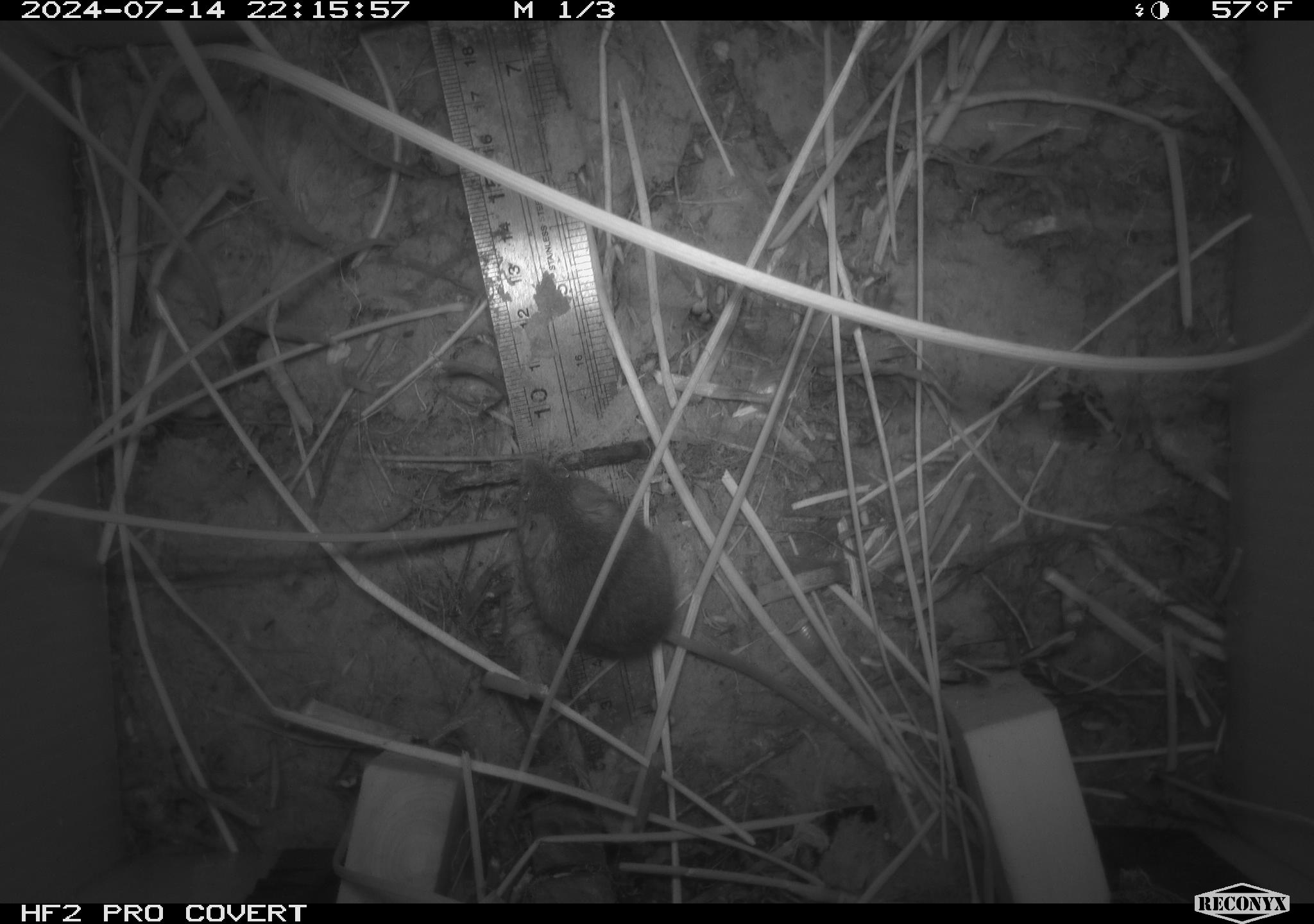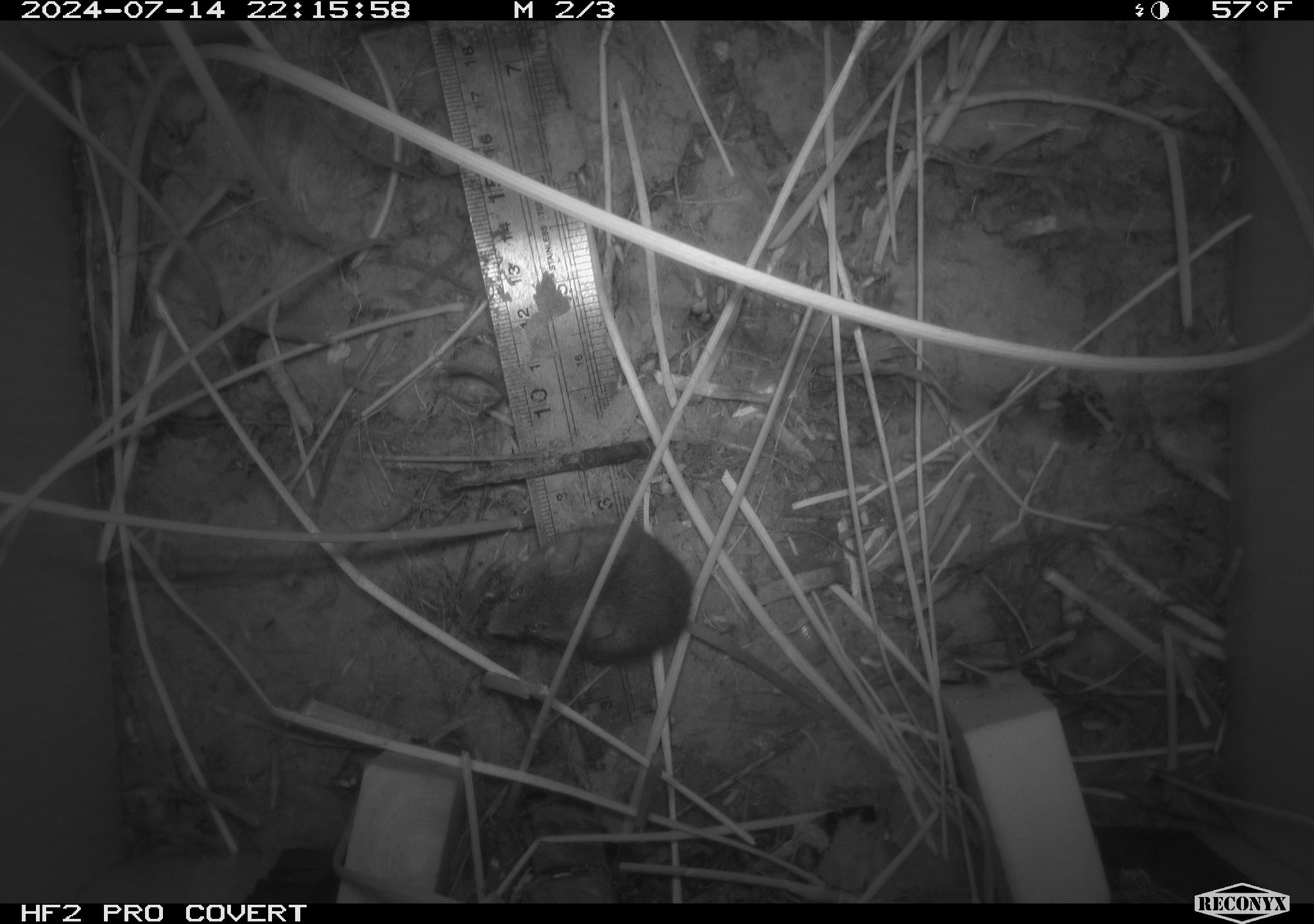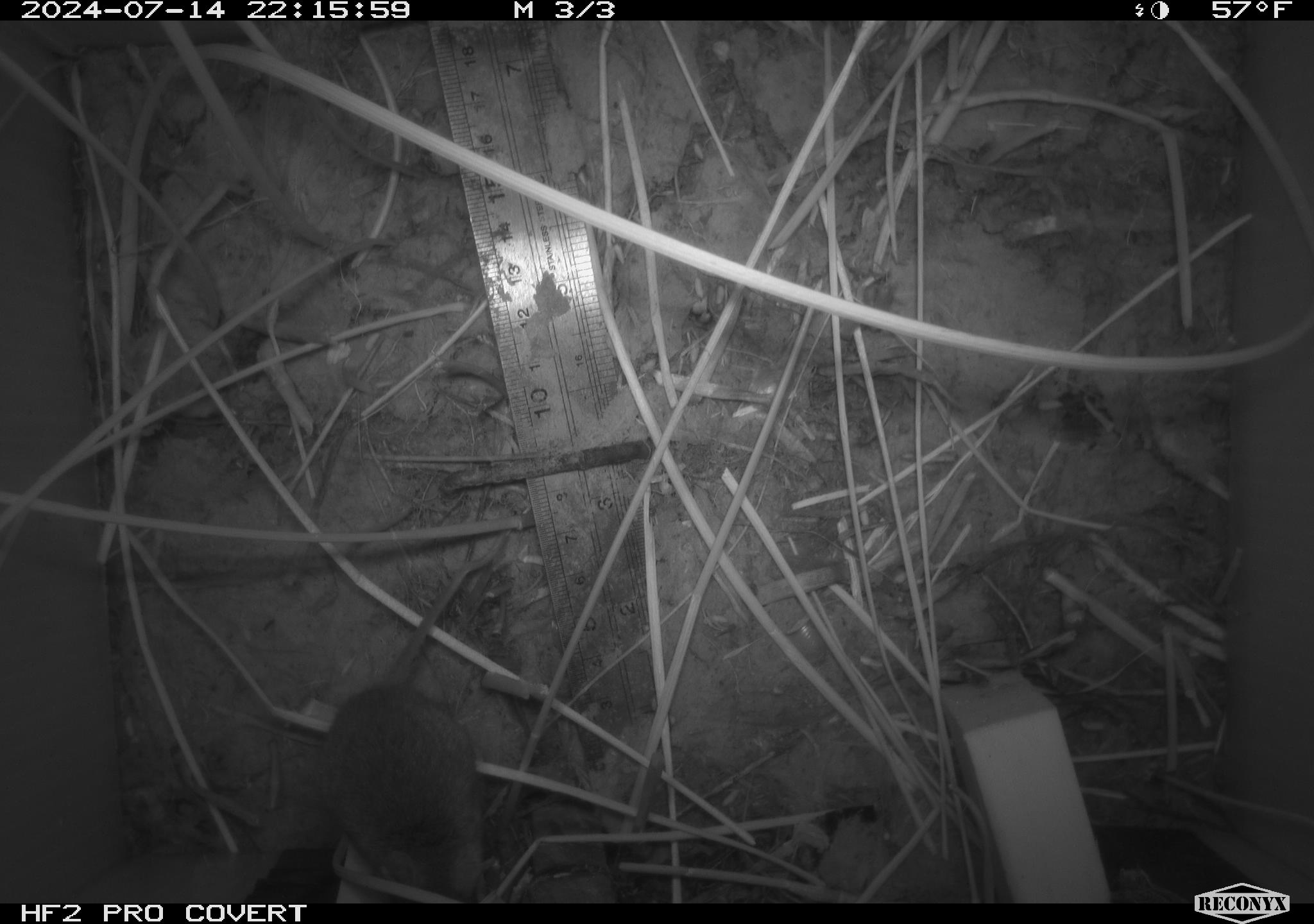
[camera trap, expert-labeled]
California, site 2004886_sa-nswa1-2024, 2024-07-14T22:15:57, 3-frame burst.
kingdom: Animalia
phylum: Chordata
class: Mammalia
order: Rodentia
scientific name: Rodentia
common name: rodent